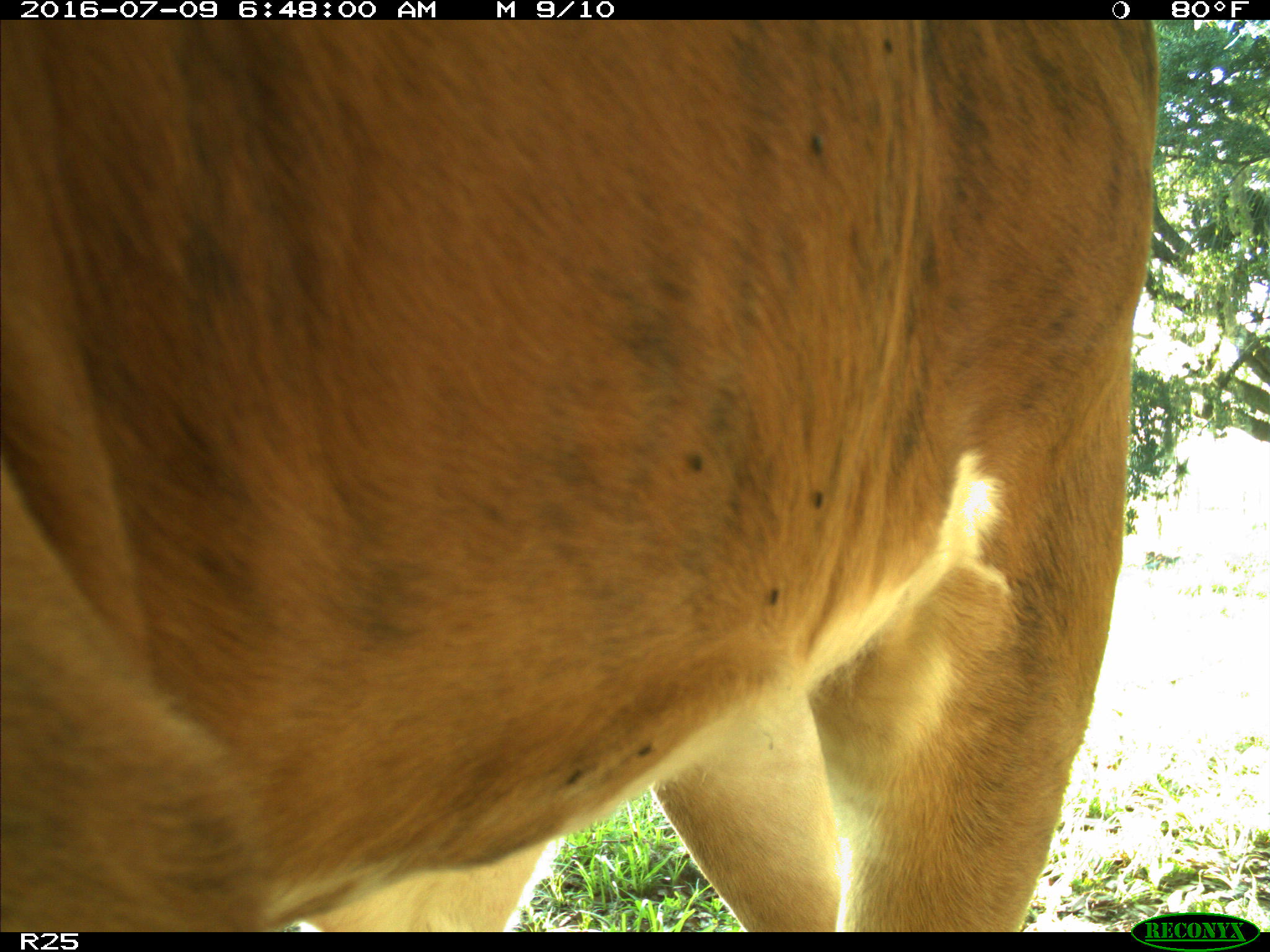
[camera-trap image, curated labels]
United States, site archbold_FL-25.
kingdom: Animalia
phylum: Chordata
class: Mammalia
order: Artiodactyla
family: Bovidae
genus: Bos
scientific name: Bos taurus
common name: domestic cow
Bos taurus (domestic cow).